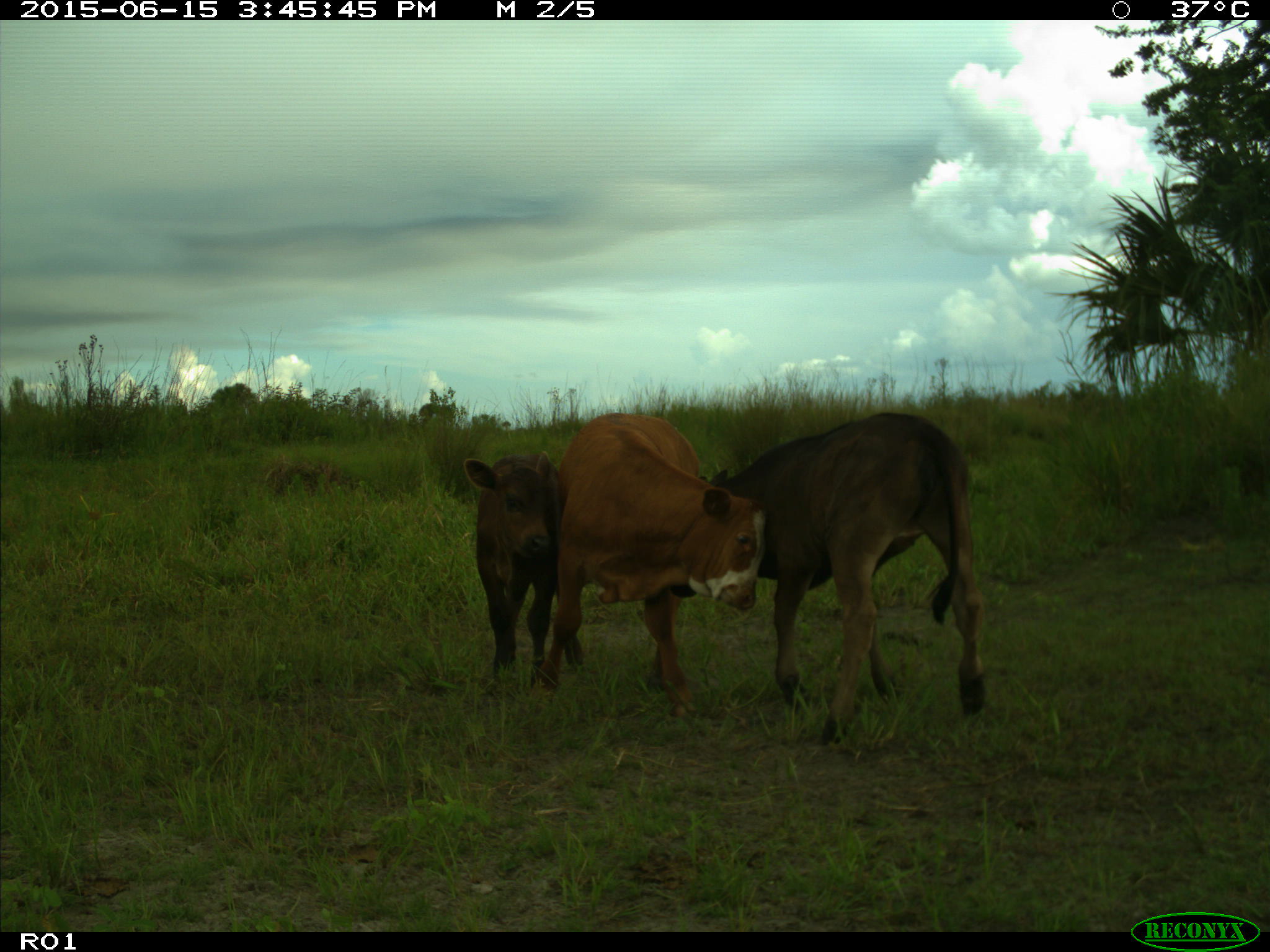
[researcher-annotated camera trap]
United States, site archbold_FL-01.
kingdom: Animalia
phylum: Chordata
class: Mammalia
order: Artiodactyla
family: Bovidae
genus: Bos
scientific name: Bos taurus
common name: domestic cow